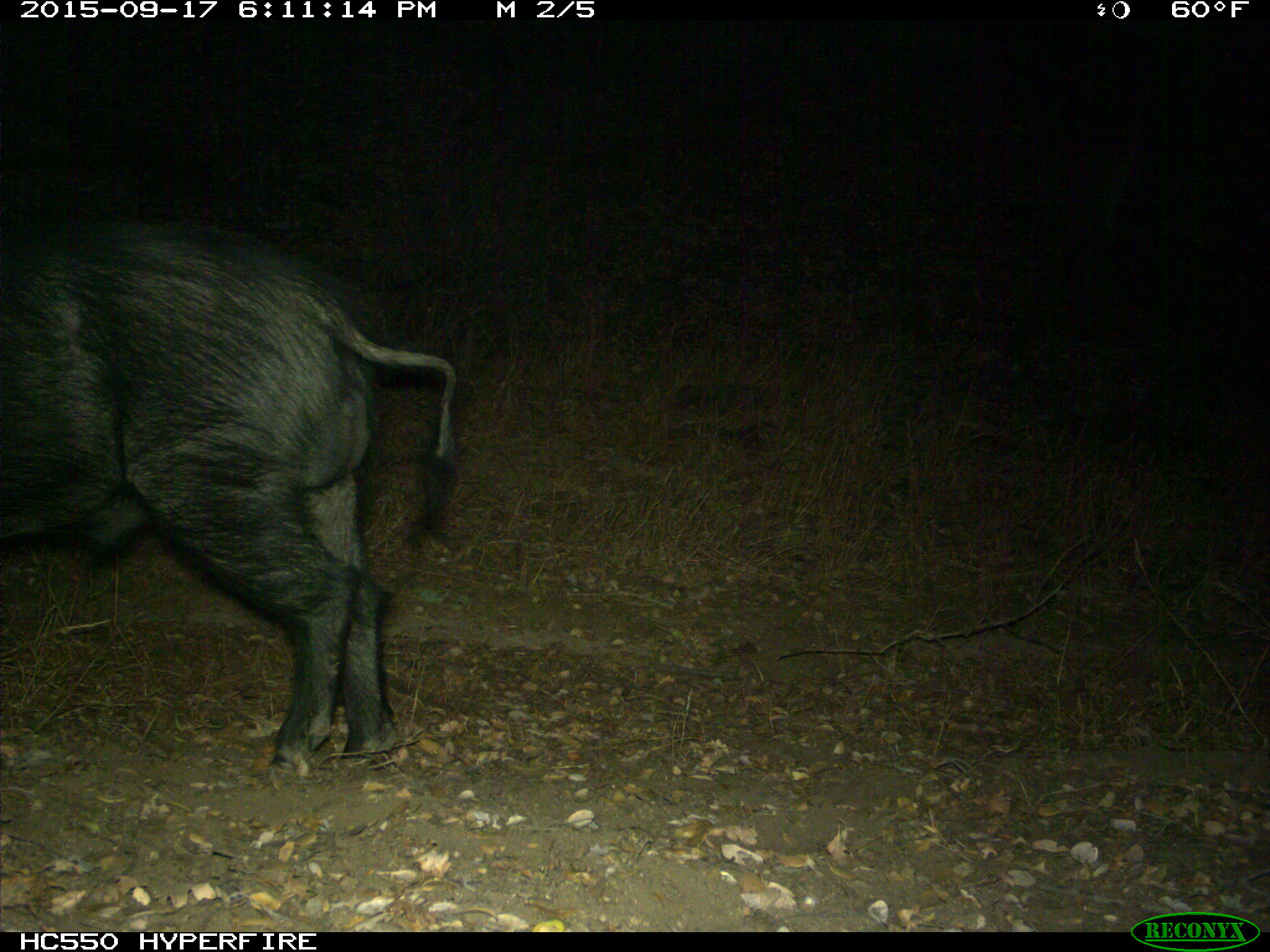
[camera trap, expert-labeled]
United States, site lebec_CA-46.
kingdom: Animalia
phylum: Chordata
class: Mammalia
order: Artiodactyla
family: Suidae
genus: Sus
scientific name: Sus scrofa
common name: wild boar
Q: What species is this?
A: Sus scrofa (wild boar).